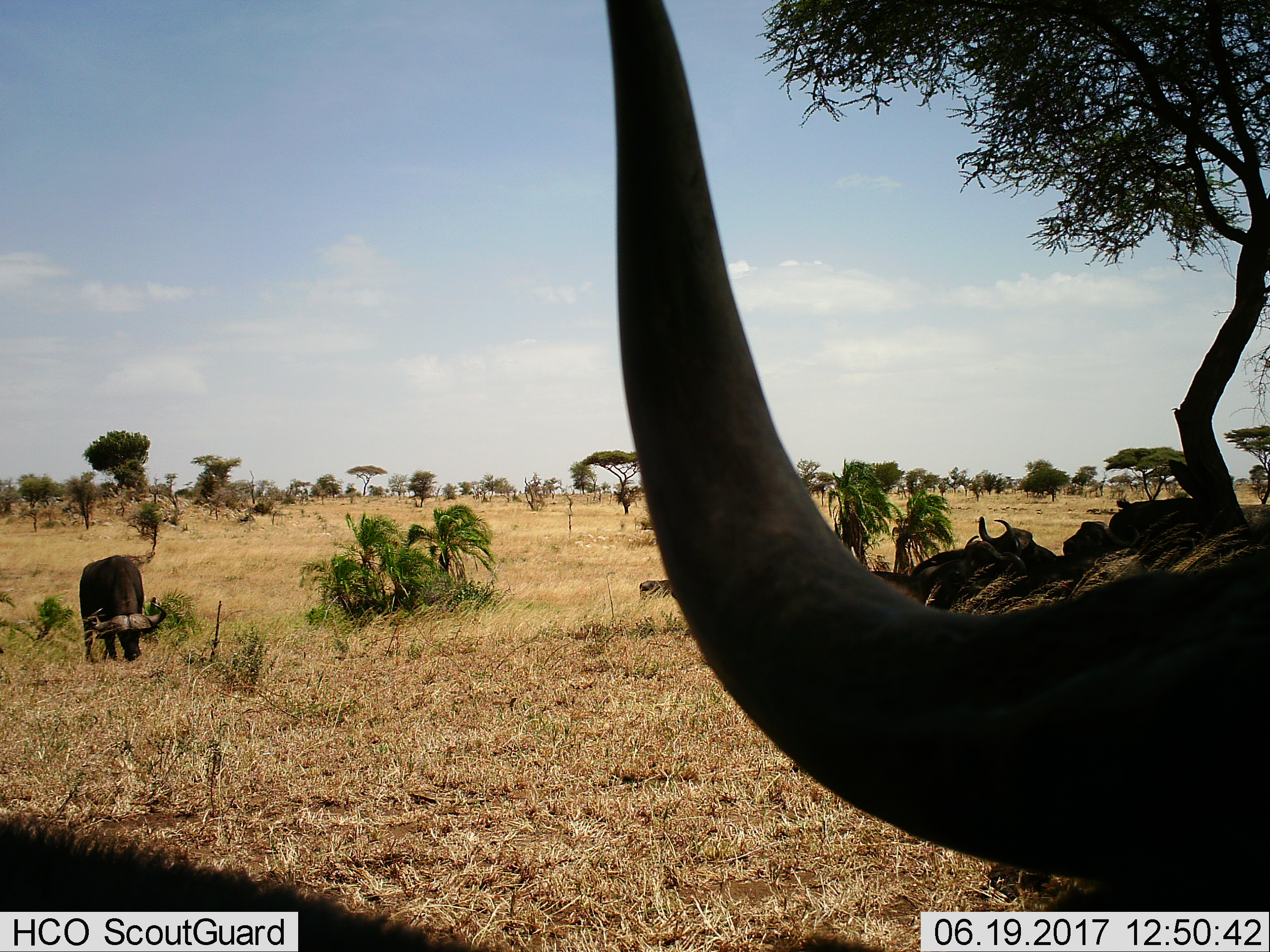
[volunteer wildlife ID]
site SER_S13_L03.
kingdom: Animalia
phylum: Chordata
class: Mammalia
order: Artiodactyla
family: Bovidae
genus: Syncerus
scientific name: Syncerus caffer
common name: african buffalo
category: buffalo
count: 6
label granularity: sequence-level